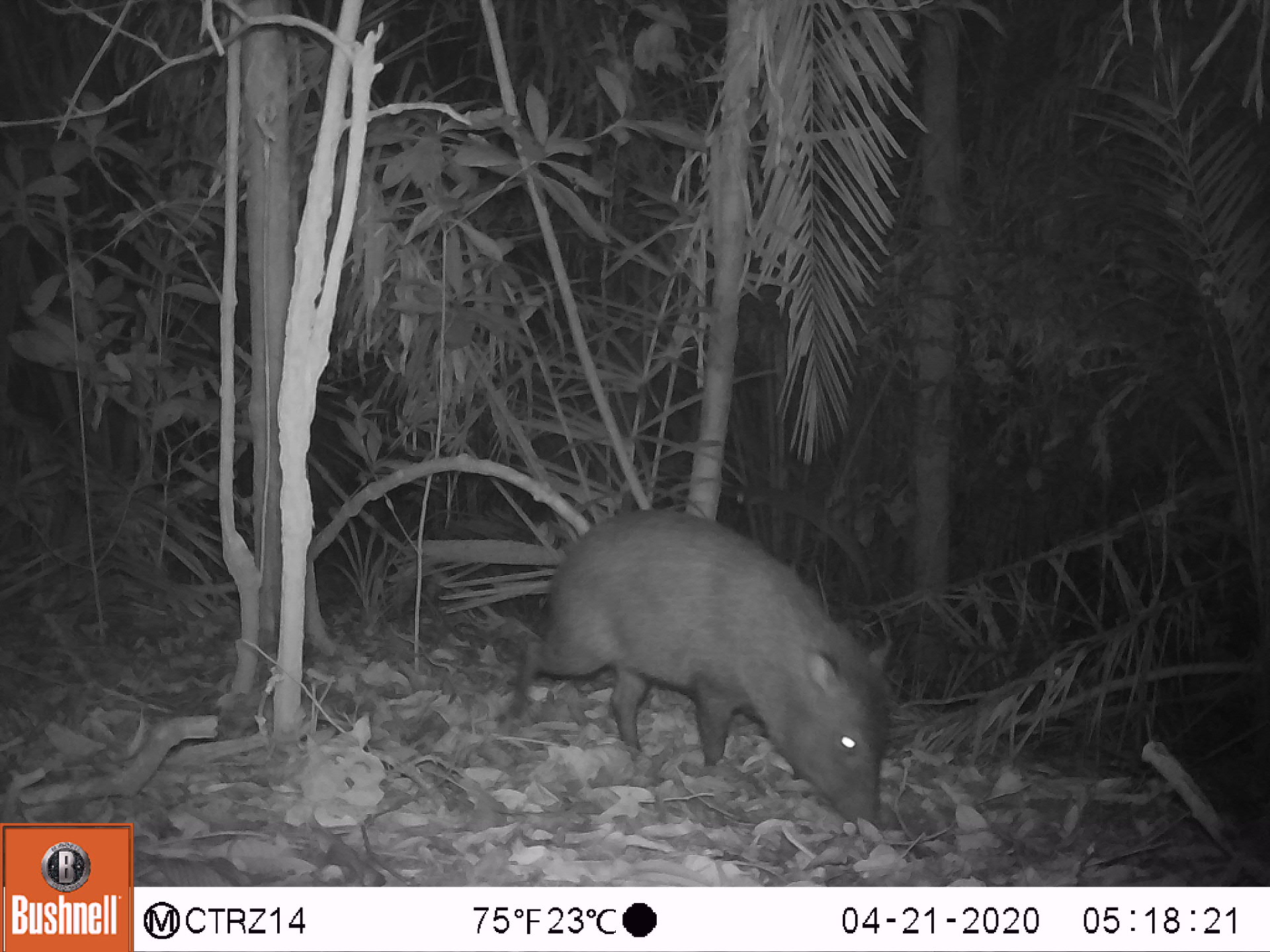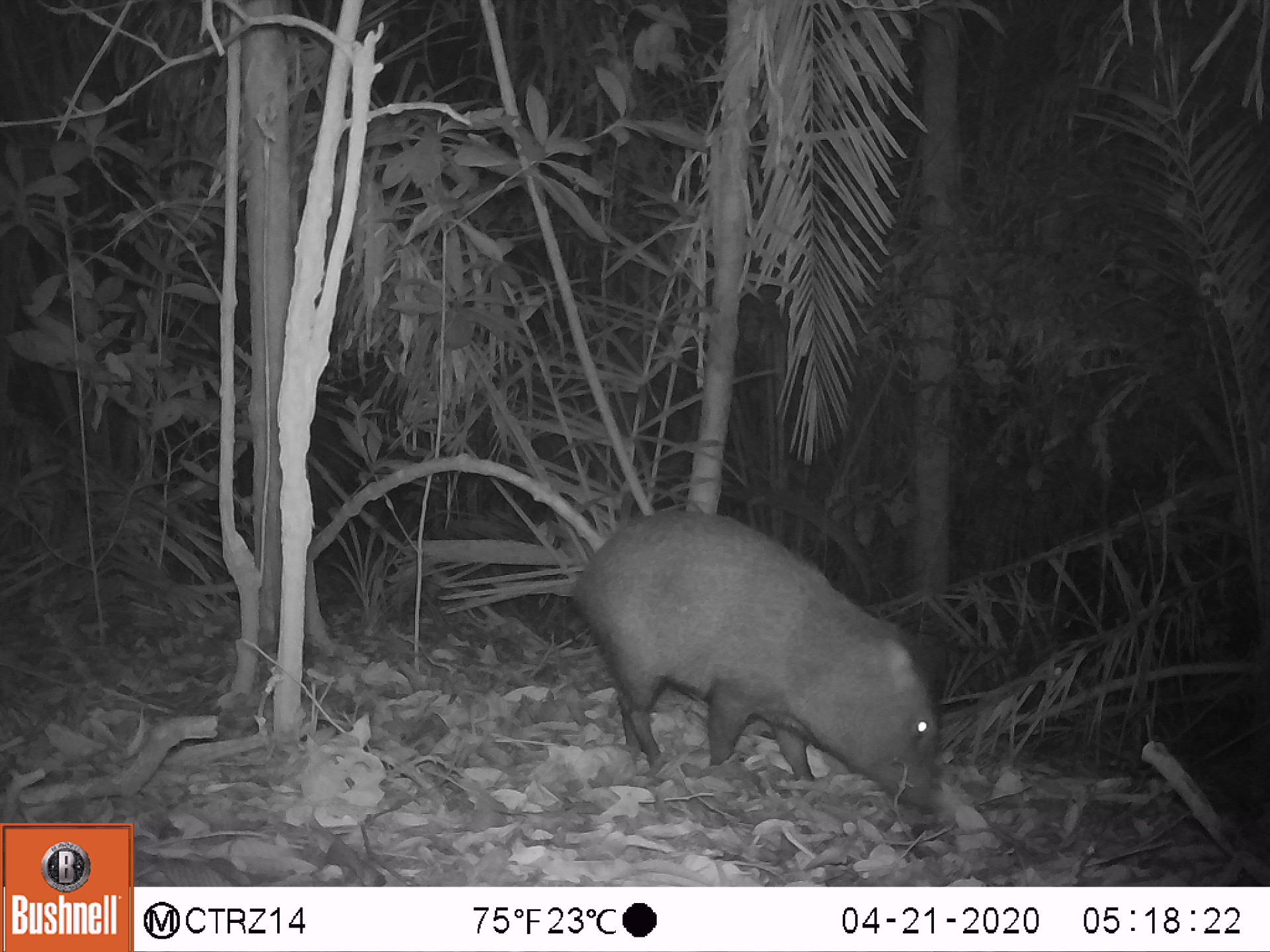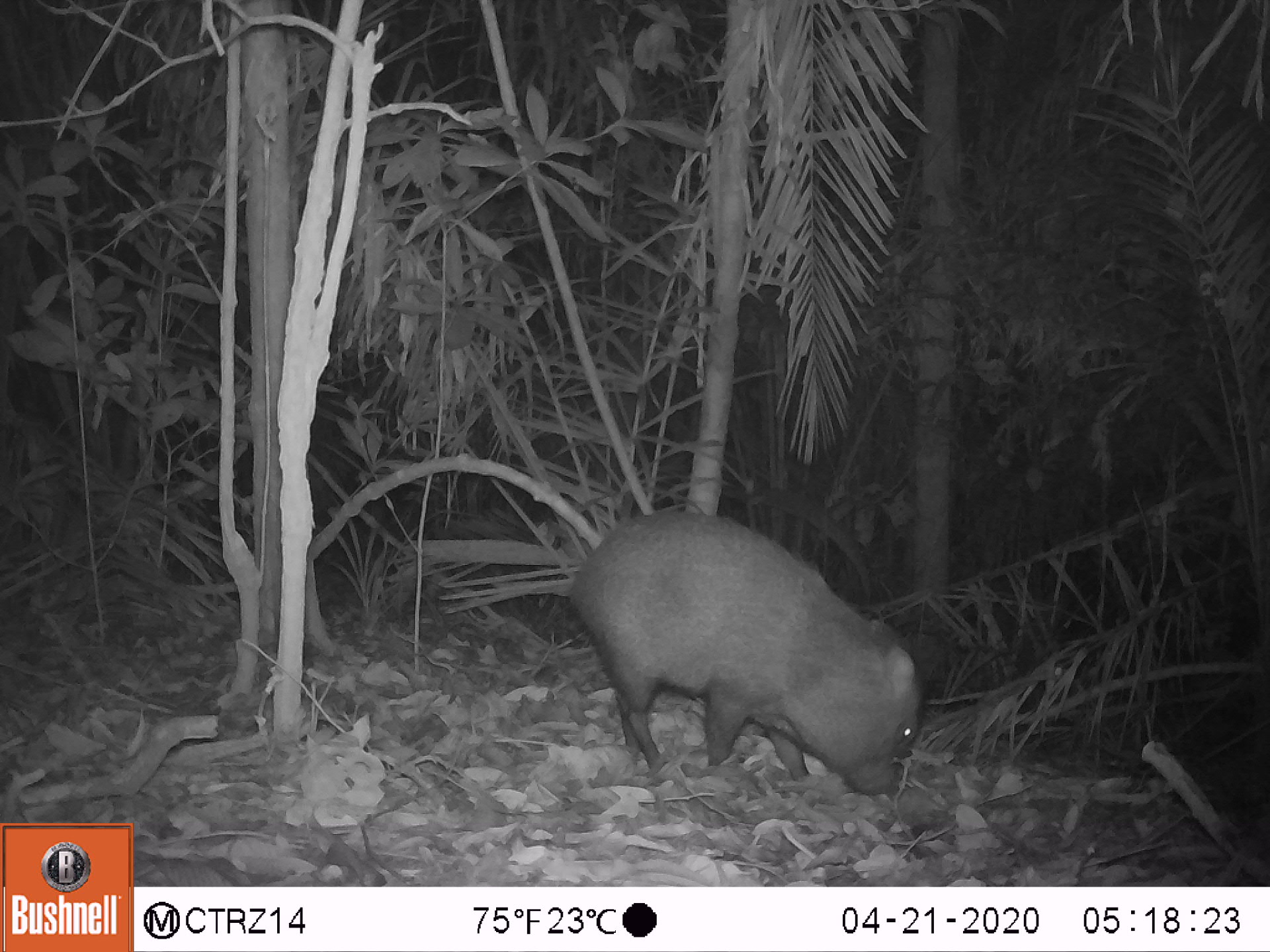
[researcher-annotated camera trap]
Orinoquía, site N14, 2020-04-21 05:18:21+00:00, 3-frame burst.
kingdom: Animalia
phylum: Chordata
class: Mammalia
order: Artiodactyla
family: Tayassuidae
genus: Pecari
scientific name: Pecari tajacu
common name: collared peccary